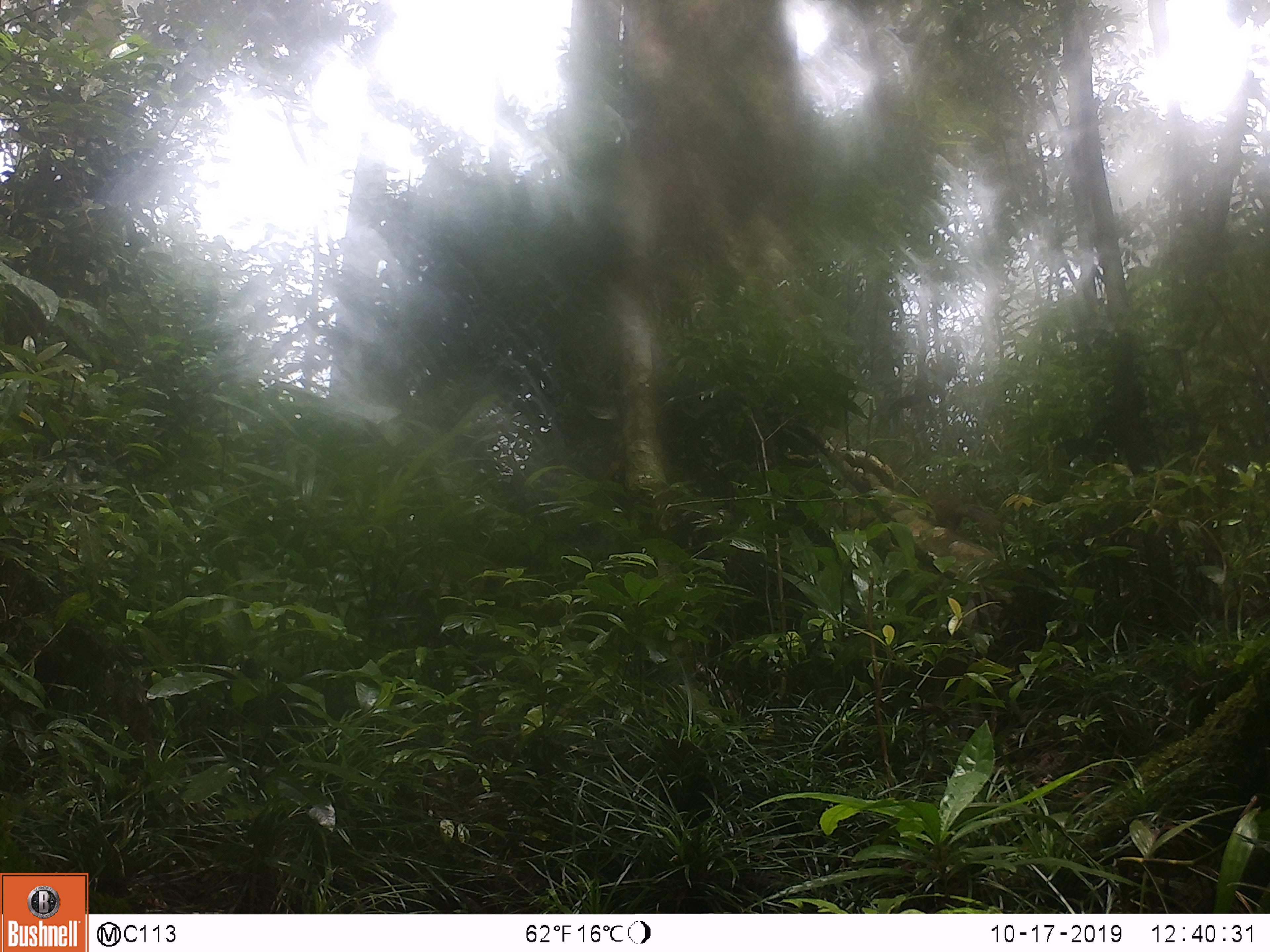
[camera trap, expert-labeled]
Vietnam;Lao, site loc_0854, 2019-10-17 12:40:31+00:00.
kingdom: Animalia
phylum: Chordata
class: Mammalia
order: Rodentia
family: Sciuridae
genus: Sciurus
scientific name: Sciurus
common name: squirrel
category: unidentified squirrel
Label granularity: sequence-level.